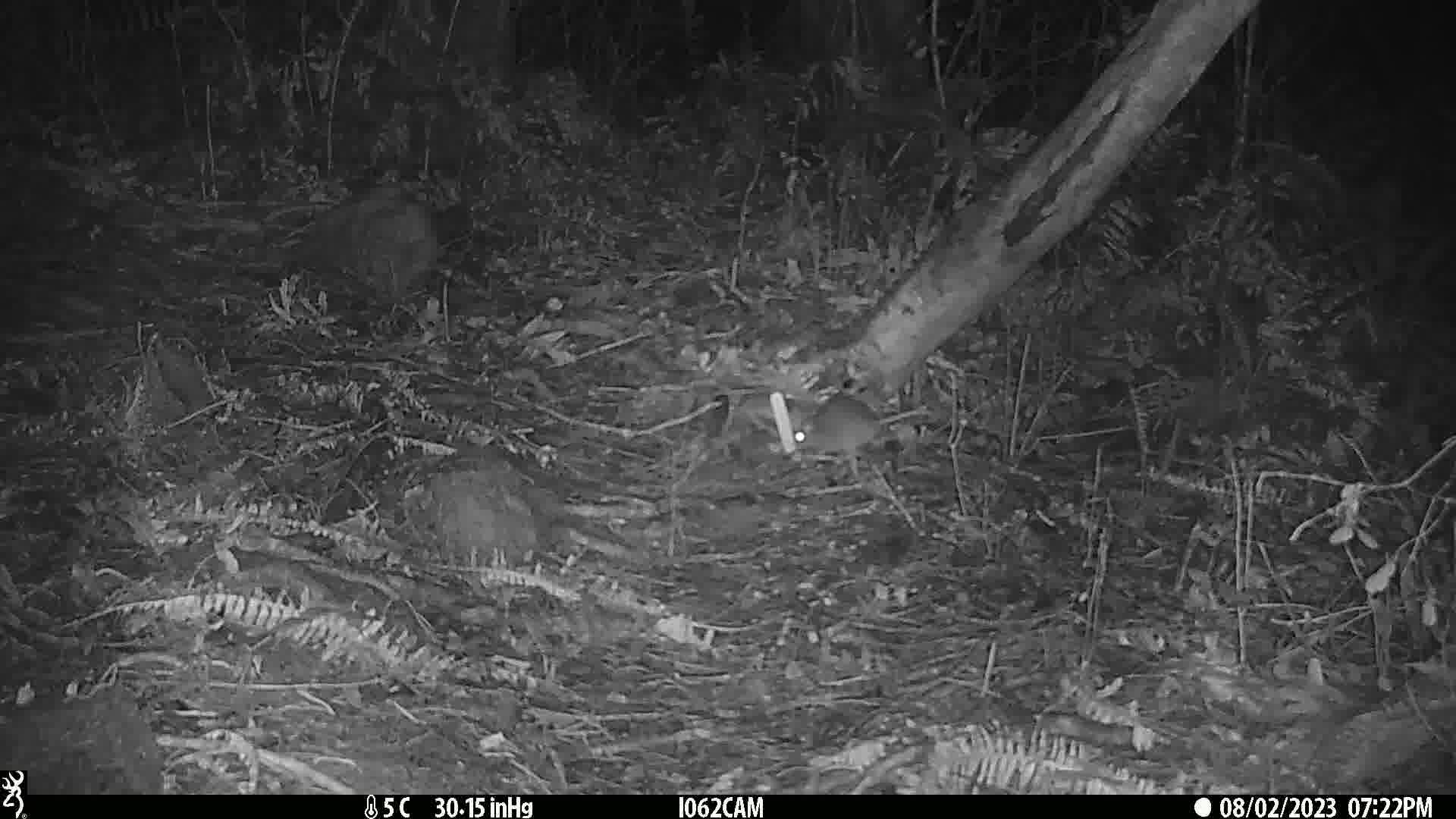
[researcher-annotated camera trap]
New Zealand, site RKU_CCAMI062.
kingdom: Animalia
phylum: Chordata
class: Mammalia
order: Rodentia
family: Muridae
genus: Rattus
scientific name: Rattus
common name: rat